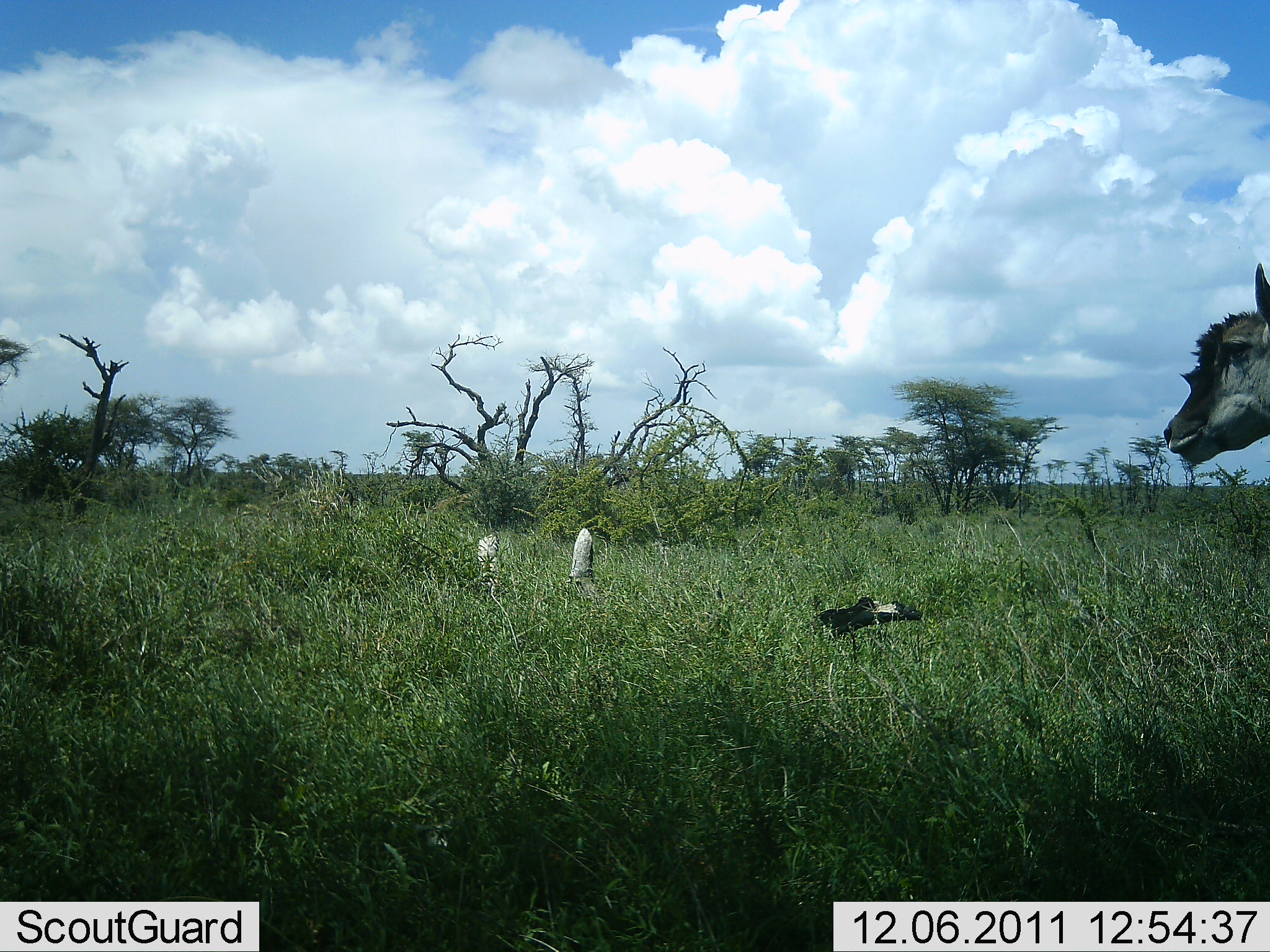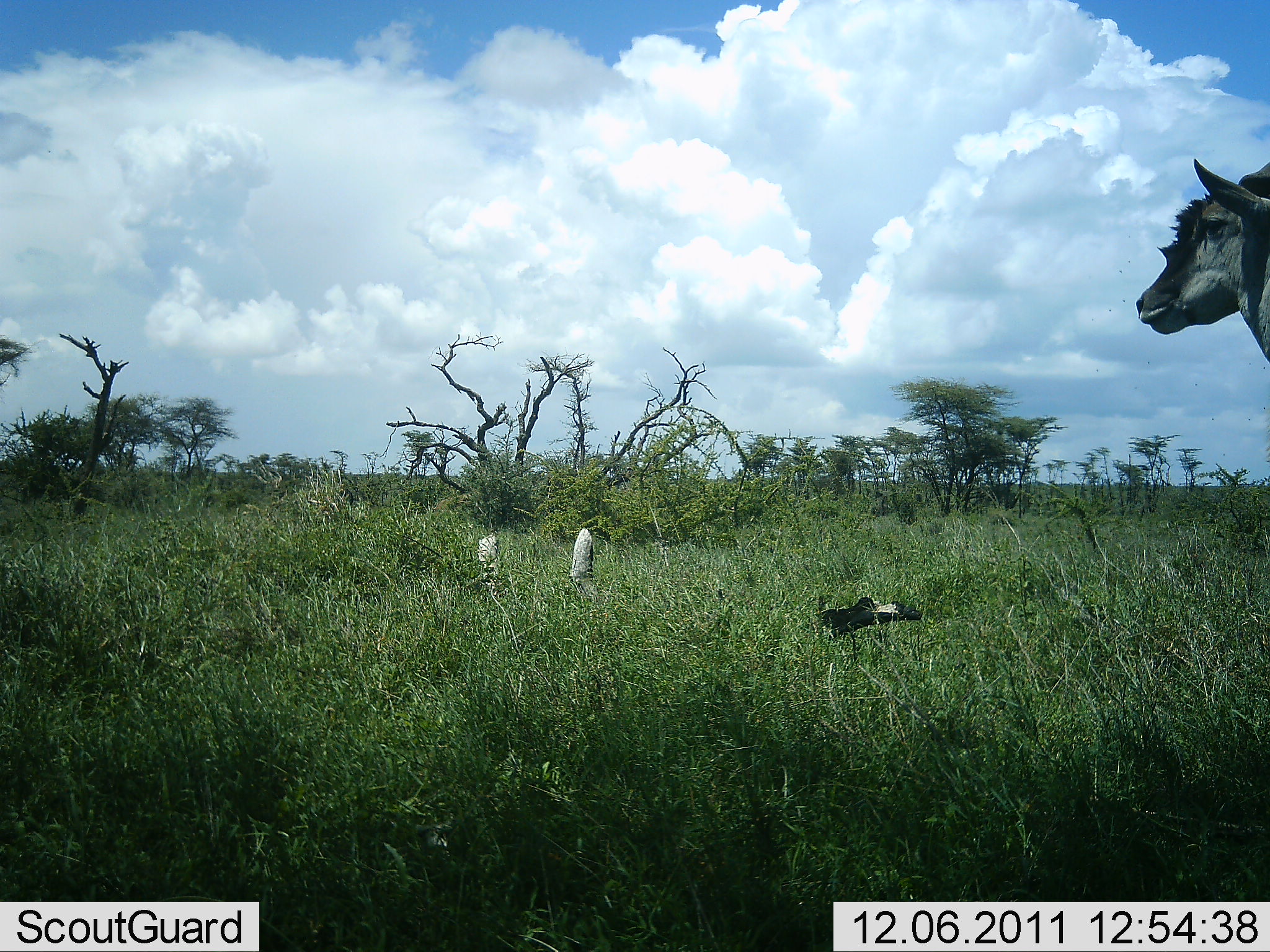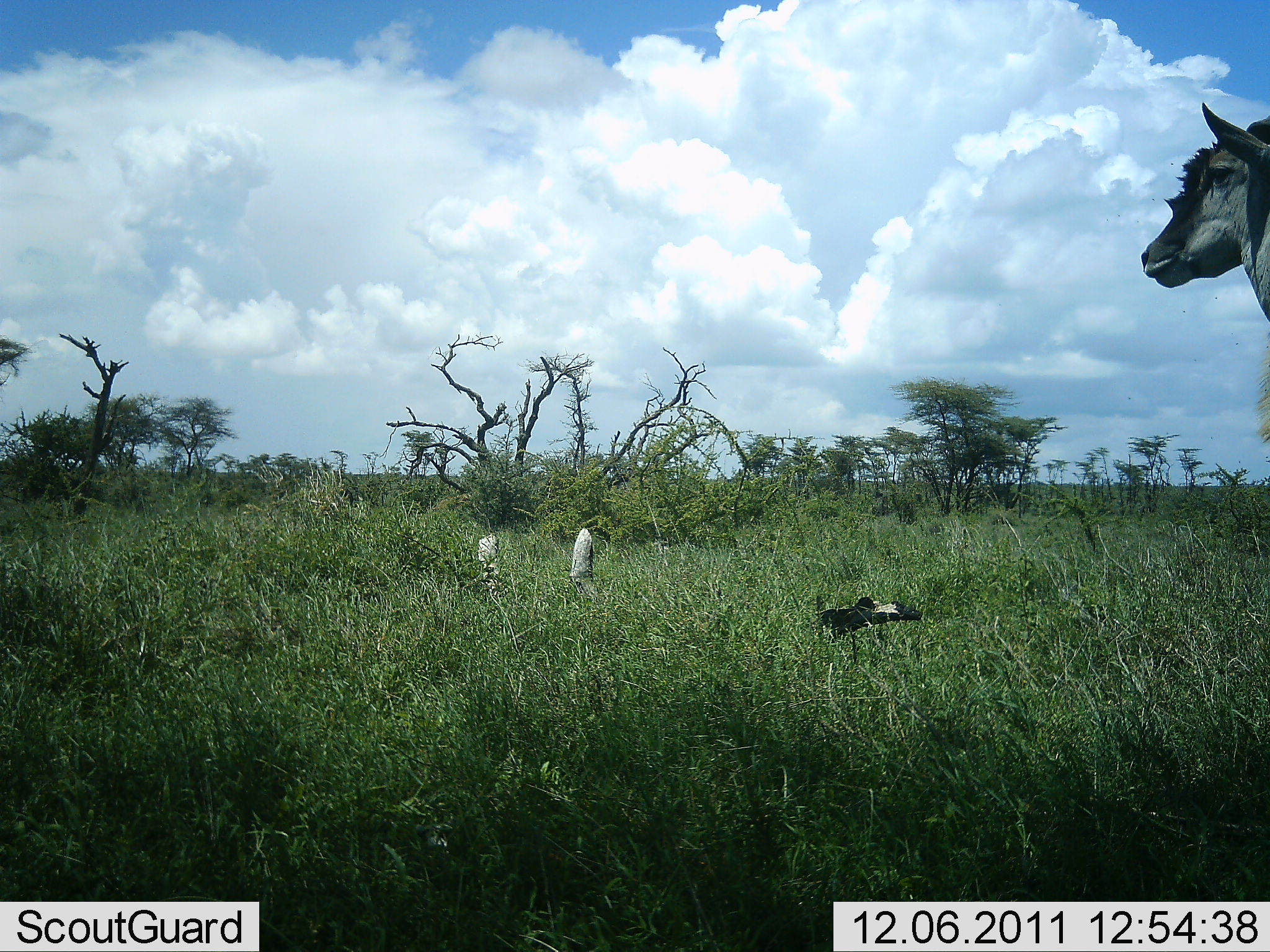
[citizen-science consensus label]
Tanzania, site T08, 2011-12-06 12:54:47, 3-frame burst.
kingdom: Animalia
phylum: Chordata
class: Mammalia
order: Artiodactyla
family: Bovidae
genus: Tragelaphus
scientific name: Tragelaphus oryx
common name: eland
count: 1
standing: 82%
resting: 0%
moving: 18%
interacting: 0%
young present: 0%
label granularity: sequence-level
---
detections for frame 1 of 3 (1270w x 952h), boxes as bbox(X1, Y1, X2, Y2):
animal: bbox(1163, 263, 1270, 470)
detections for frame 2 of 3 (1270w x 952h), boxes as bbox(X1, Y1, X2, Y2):
animal: bbox(1134, 156, 1270, 365)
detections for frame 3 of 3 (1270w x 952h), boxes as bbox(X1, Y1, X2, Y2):
animal: bbox(1139, 101, 1270, 325)